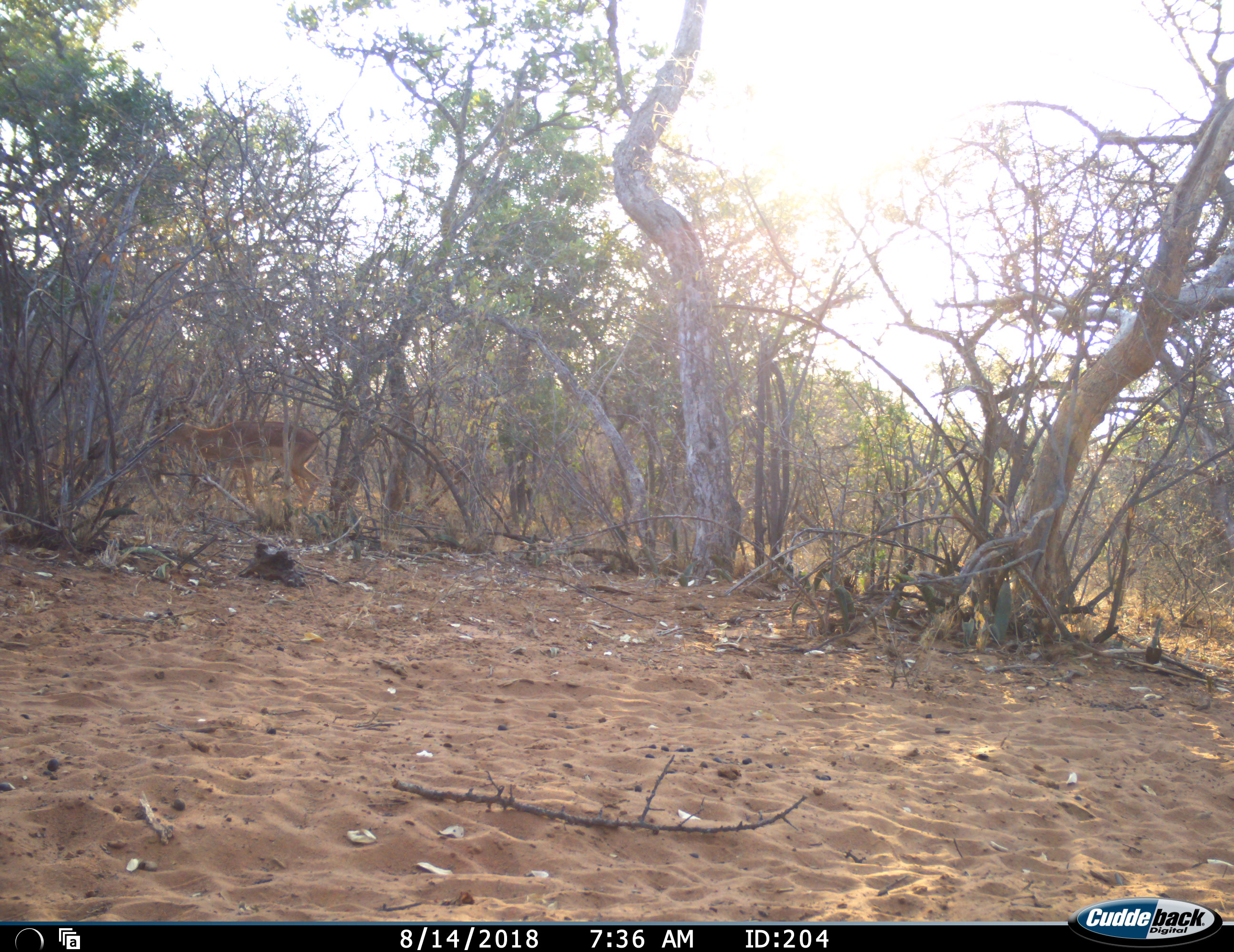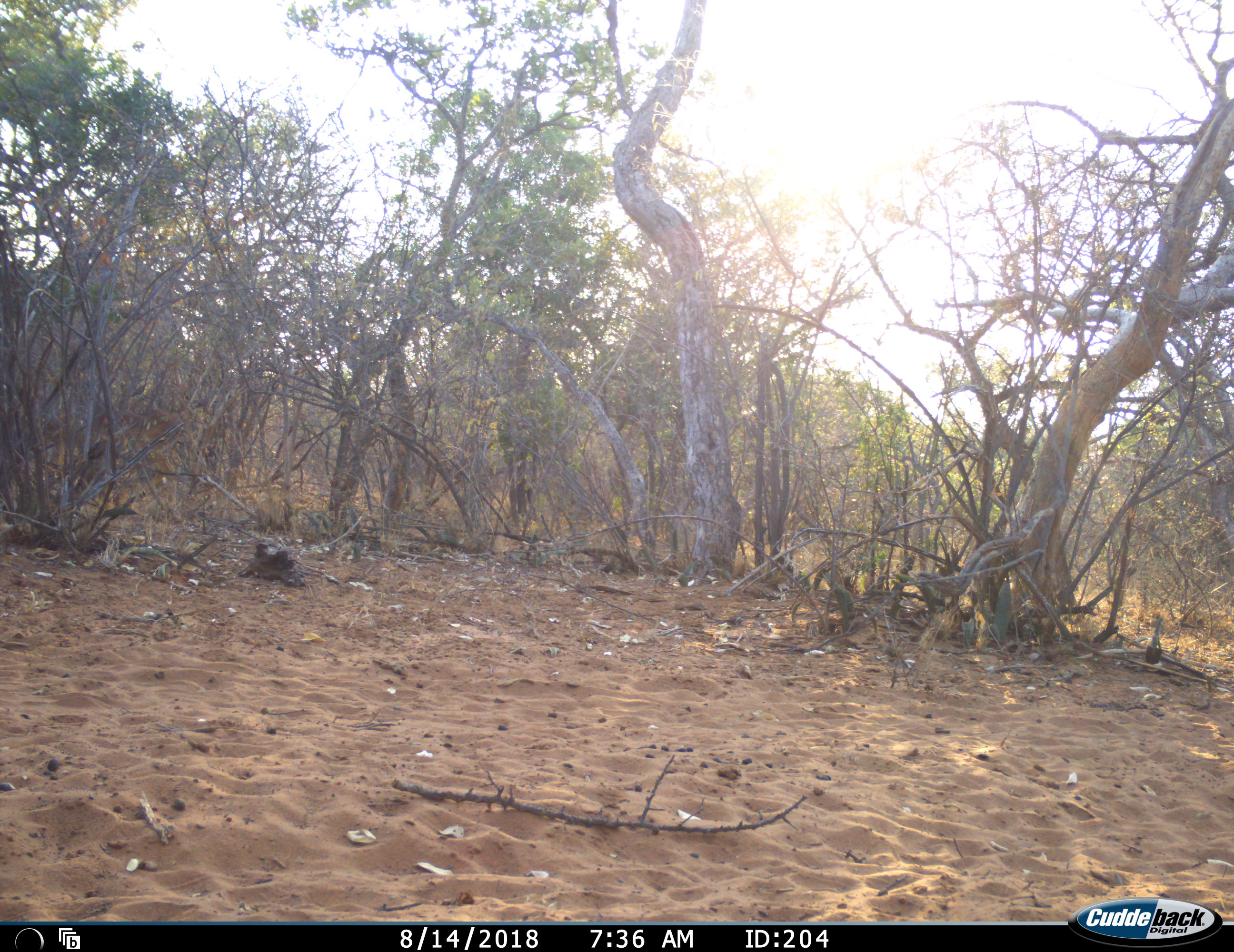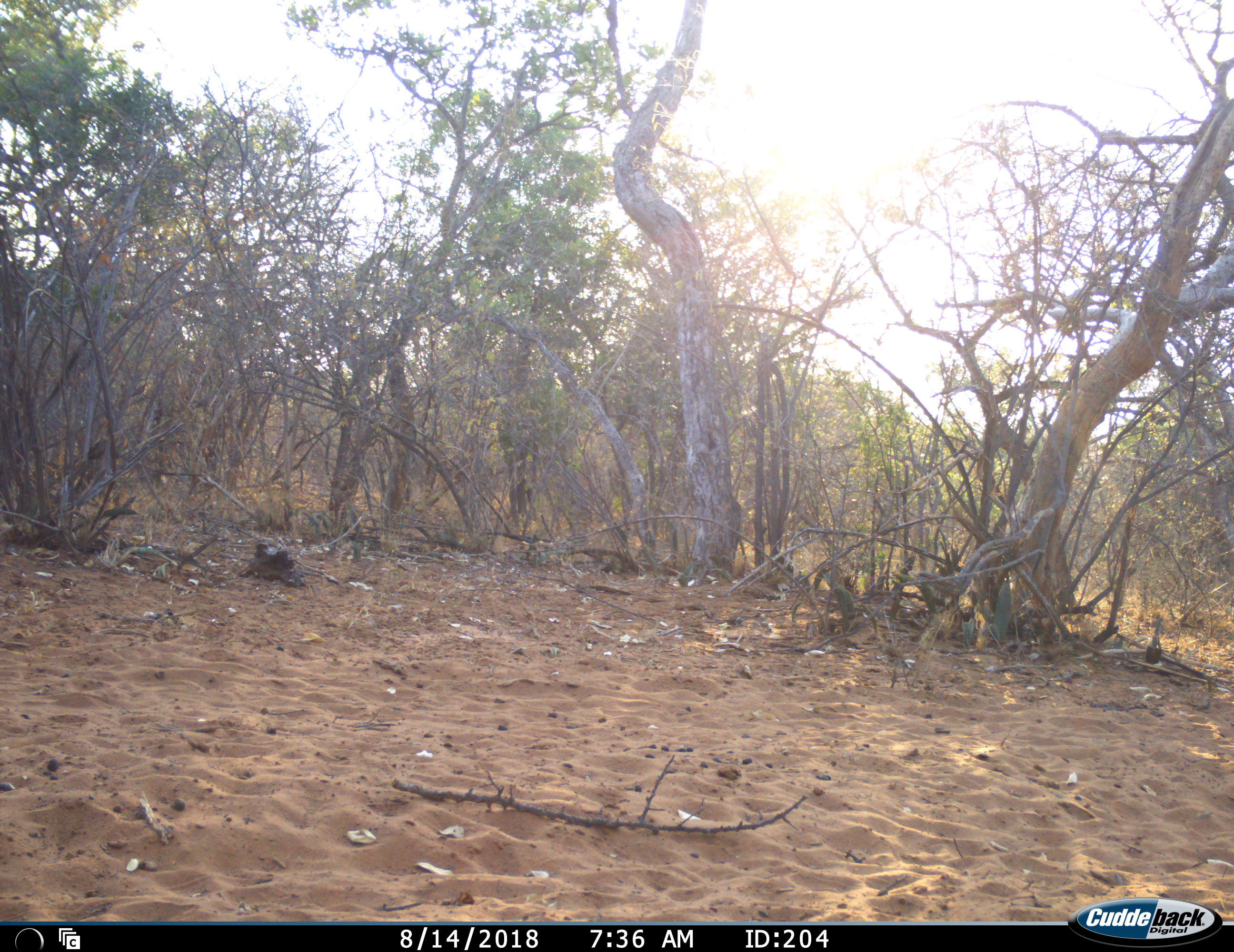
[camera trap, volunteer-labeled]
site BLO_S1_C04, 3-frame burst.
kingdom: Animalia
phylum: Chordata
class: Mammalia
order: Artiodactyla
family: Bovidae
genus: Aepyceros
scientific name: Aepyceros melampus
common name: impala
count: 1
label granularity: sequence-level